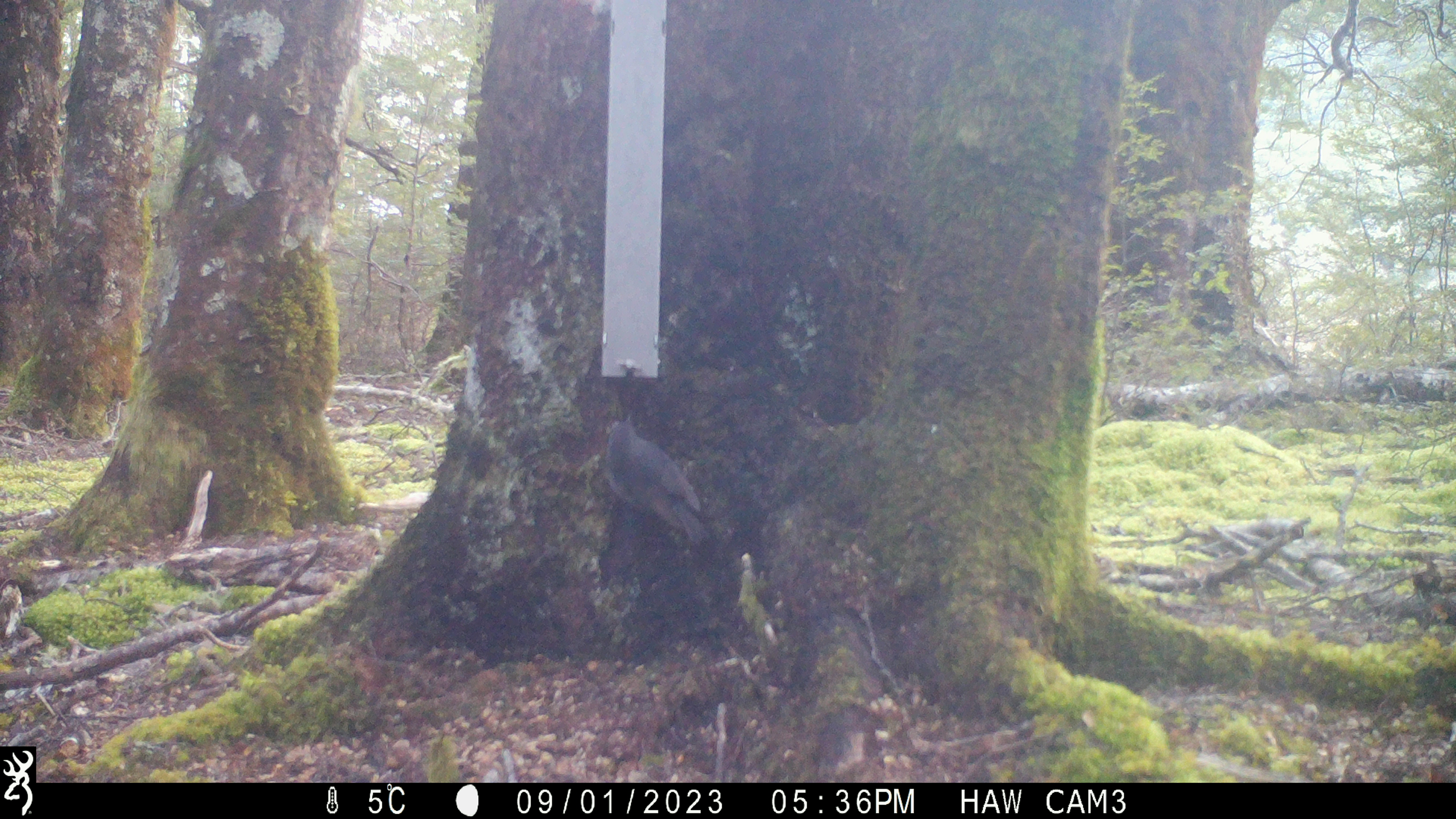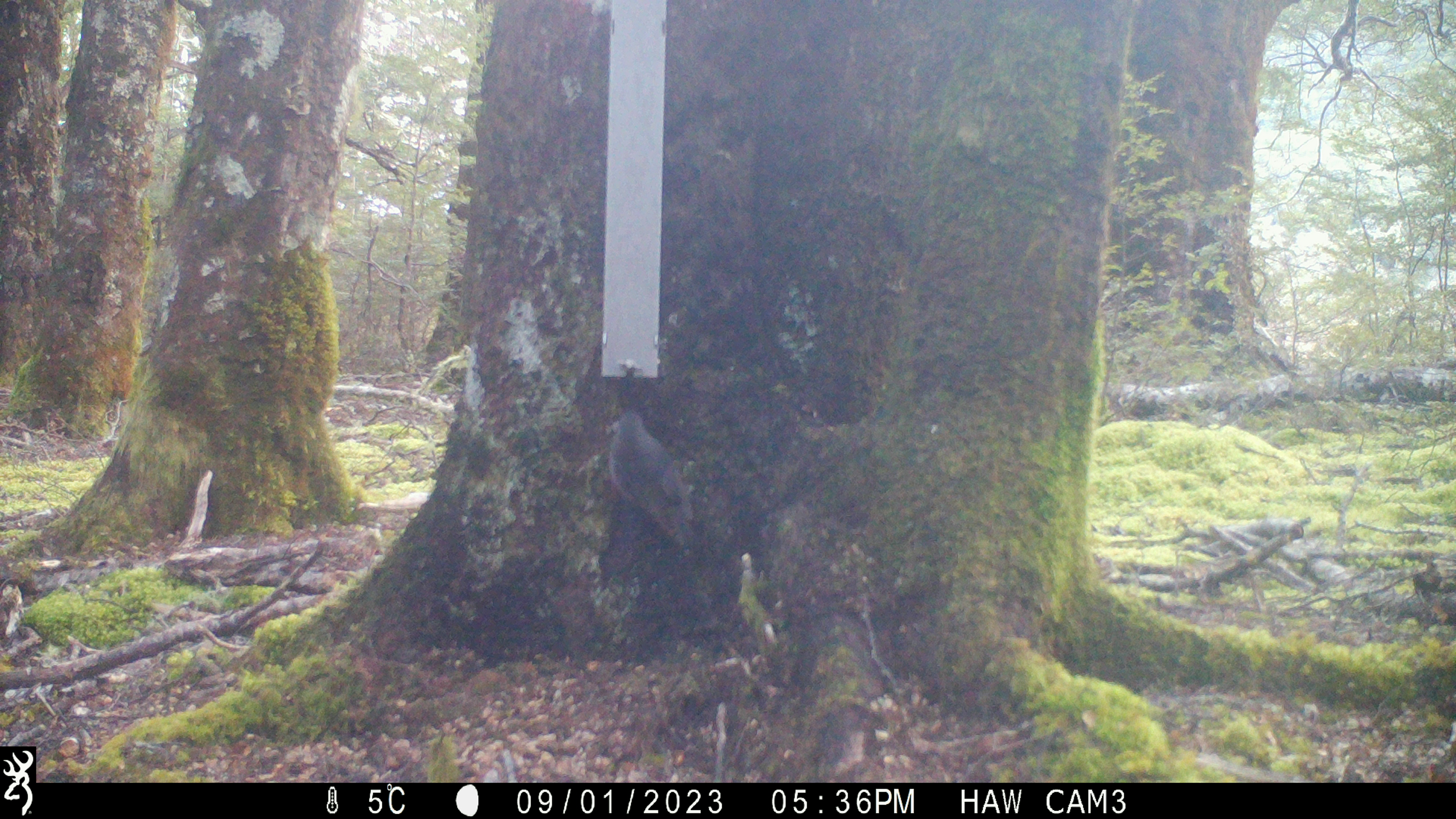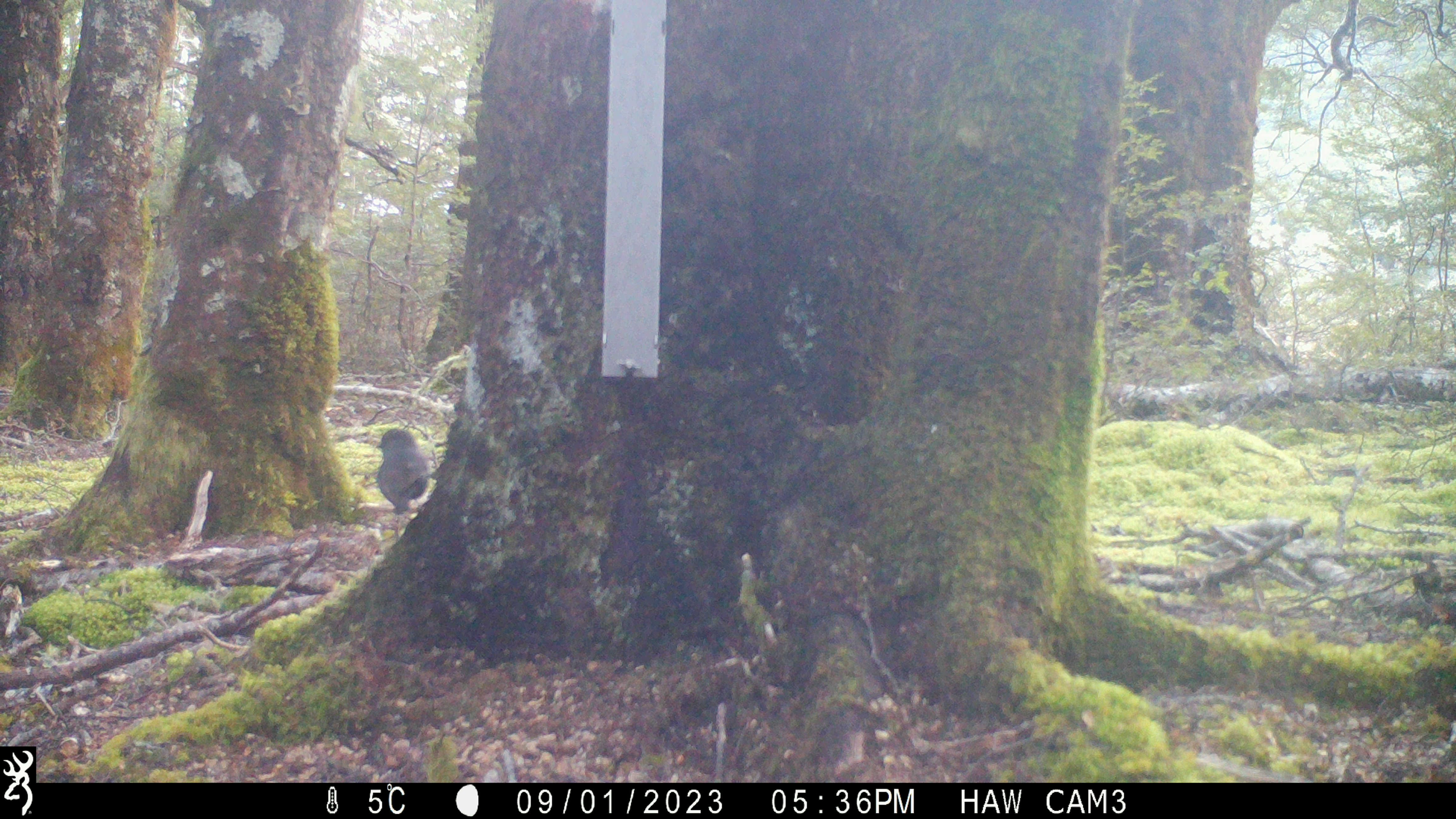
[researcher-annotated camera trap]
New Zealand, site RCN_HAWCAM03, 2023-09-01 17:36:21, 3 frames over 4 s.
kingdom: Animalia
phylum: Chordata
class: Aves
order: Passeriformes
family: Petroicidae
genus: Petroica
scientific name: Petroica australis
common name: new zealand robin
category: robin